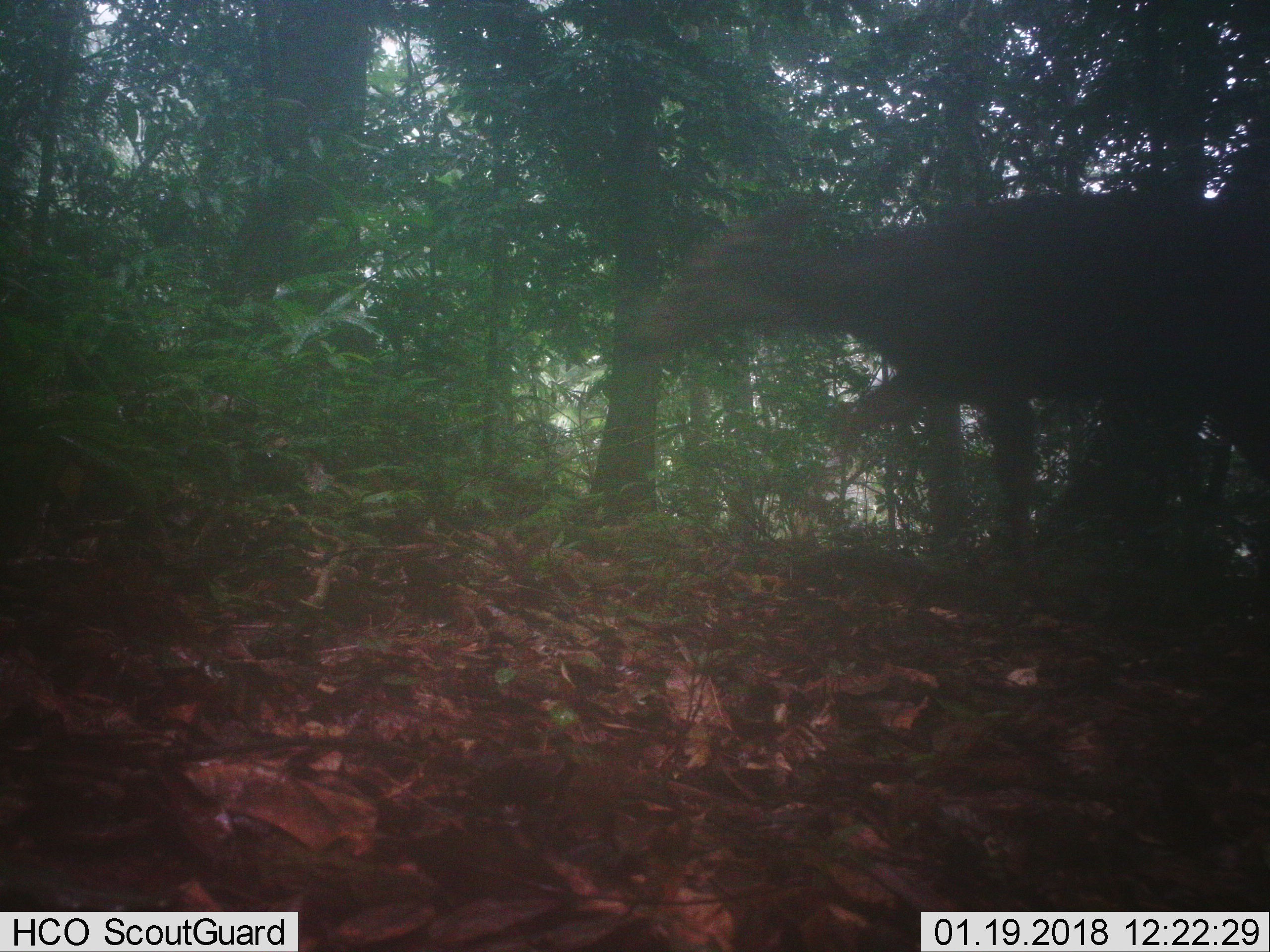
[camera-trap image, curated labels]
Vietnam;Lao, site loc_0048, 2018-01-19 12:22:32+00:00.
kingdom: Animalia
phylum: Chordata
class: Mammalia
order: Artiodactyla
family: Cervidae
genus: Rusa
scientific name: Rusa unicolor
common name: sambar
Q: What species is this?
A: Sambar (Rusa unicolor).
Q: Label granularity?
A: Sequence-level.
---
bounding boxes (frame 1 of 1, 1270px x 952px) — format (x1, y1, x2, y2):
sambar: (618, 191, 1270, 604)